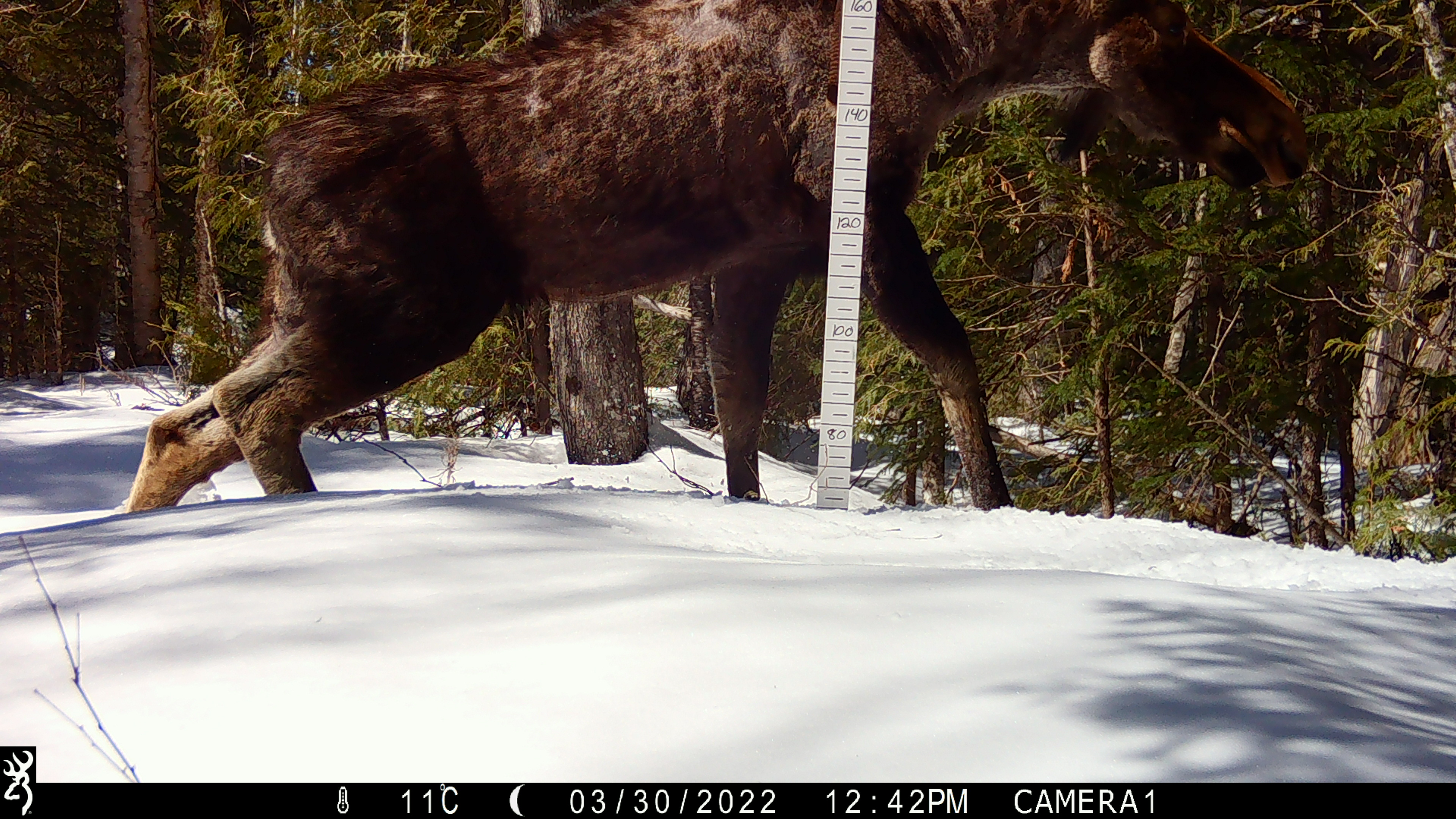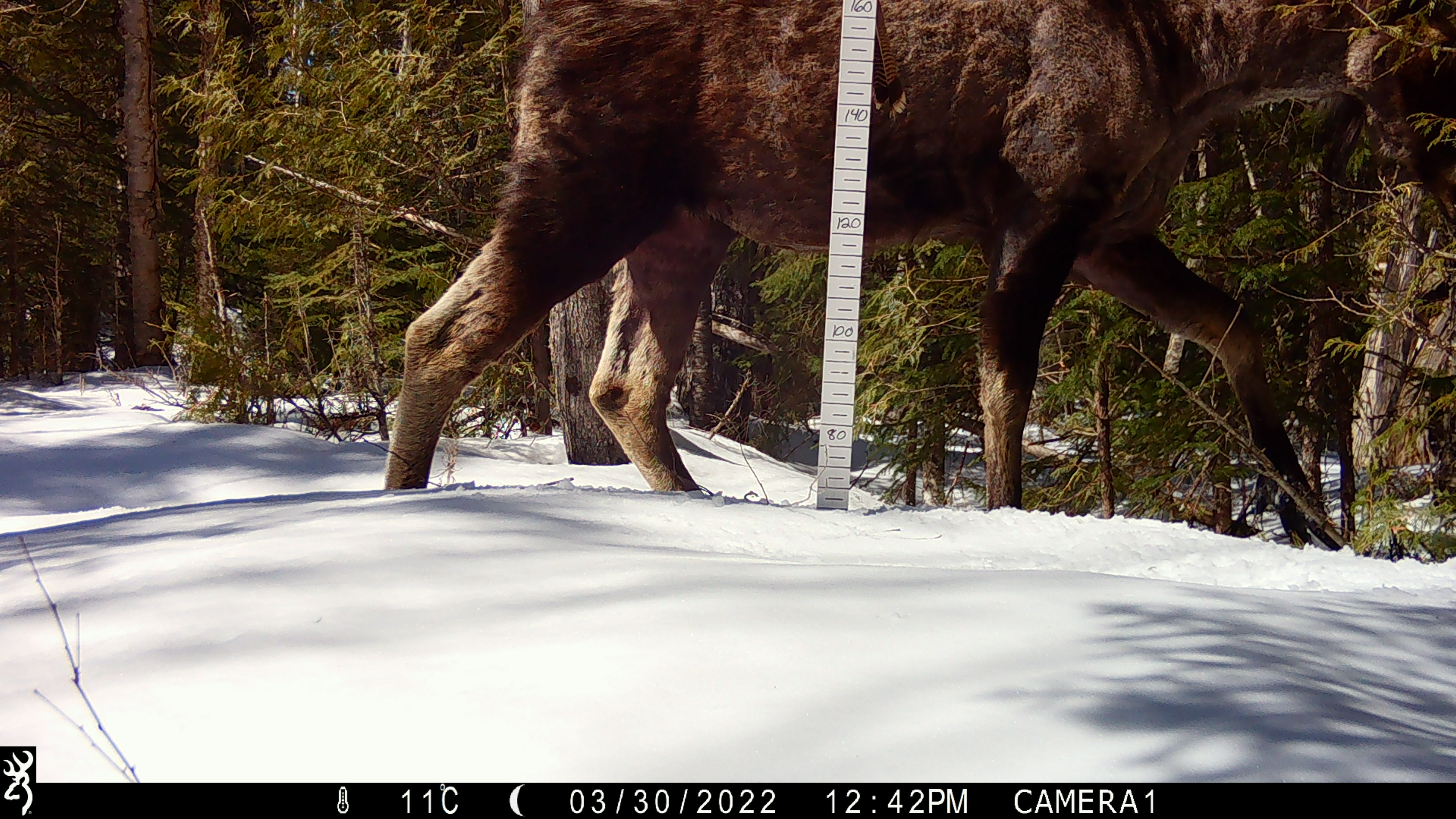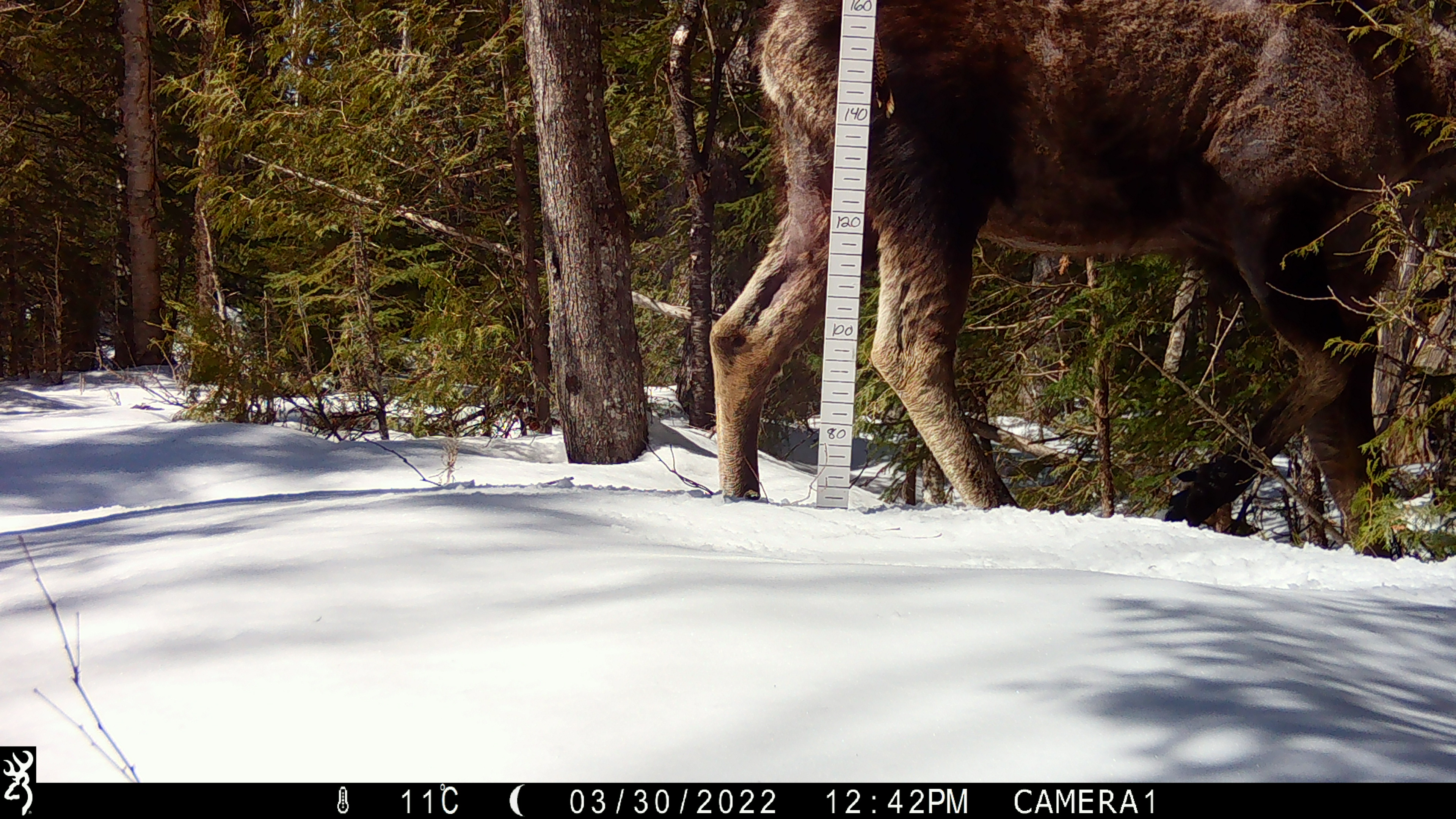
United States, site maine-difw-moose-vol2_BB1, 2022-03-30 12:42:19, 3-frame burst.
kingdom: Animalia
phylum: Chordata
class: Mammalia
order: Artiodactyla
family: Cervidae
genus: Alces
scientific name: Alces alces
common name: moose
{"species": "moose (Alces alces)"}